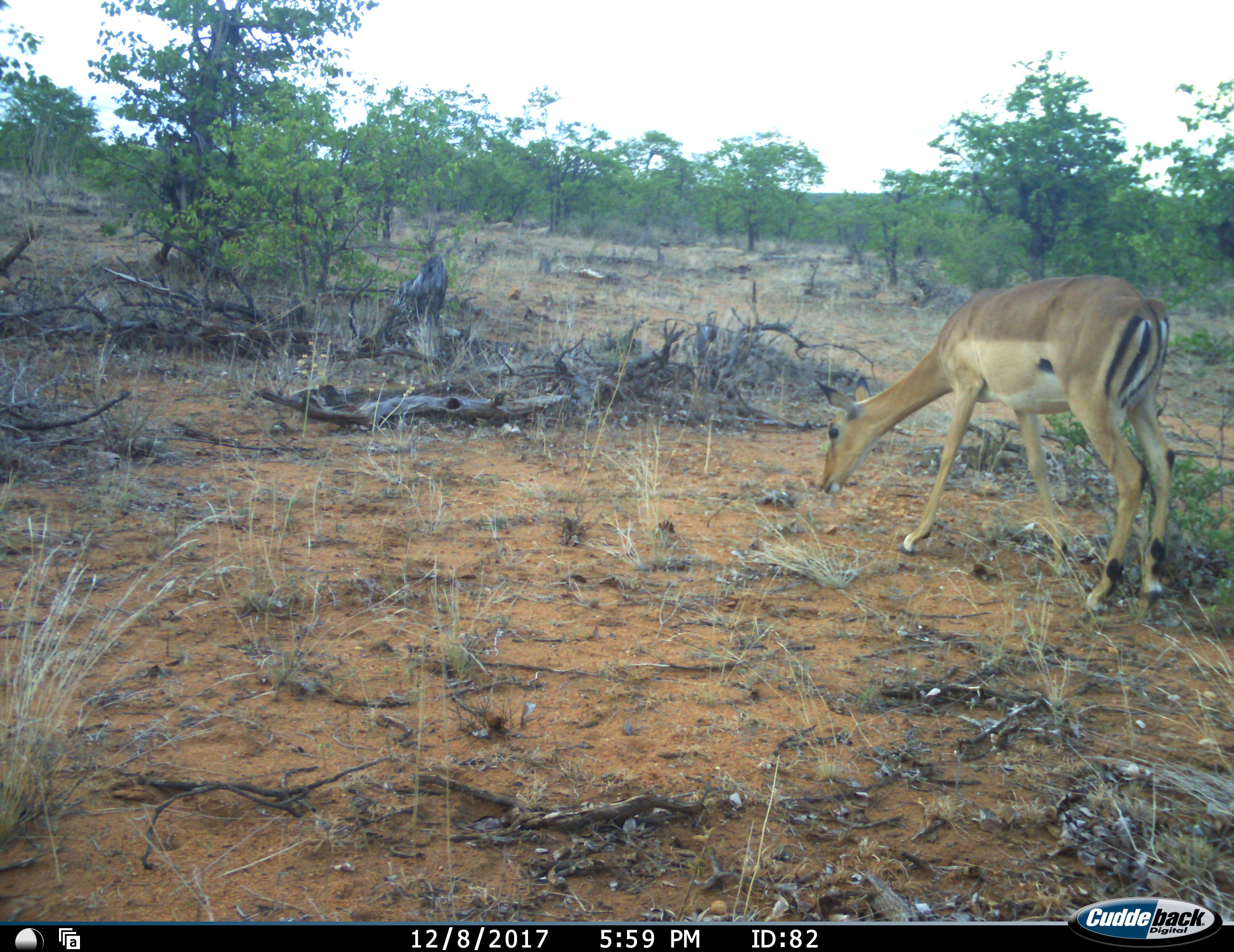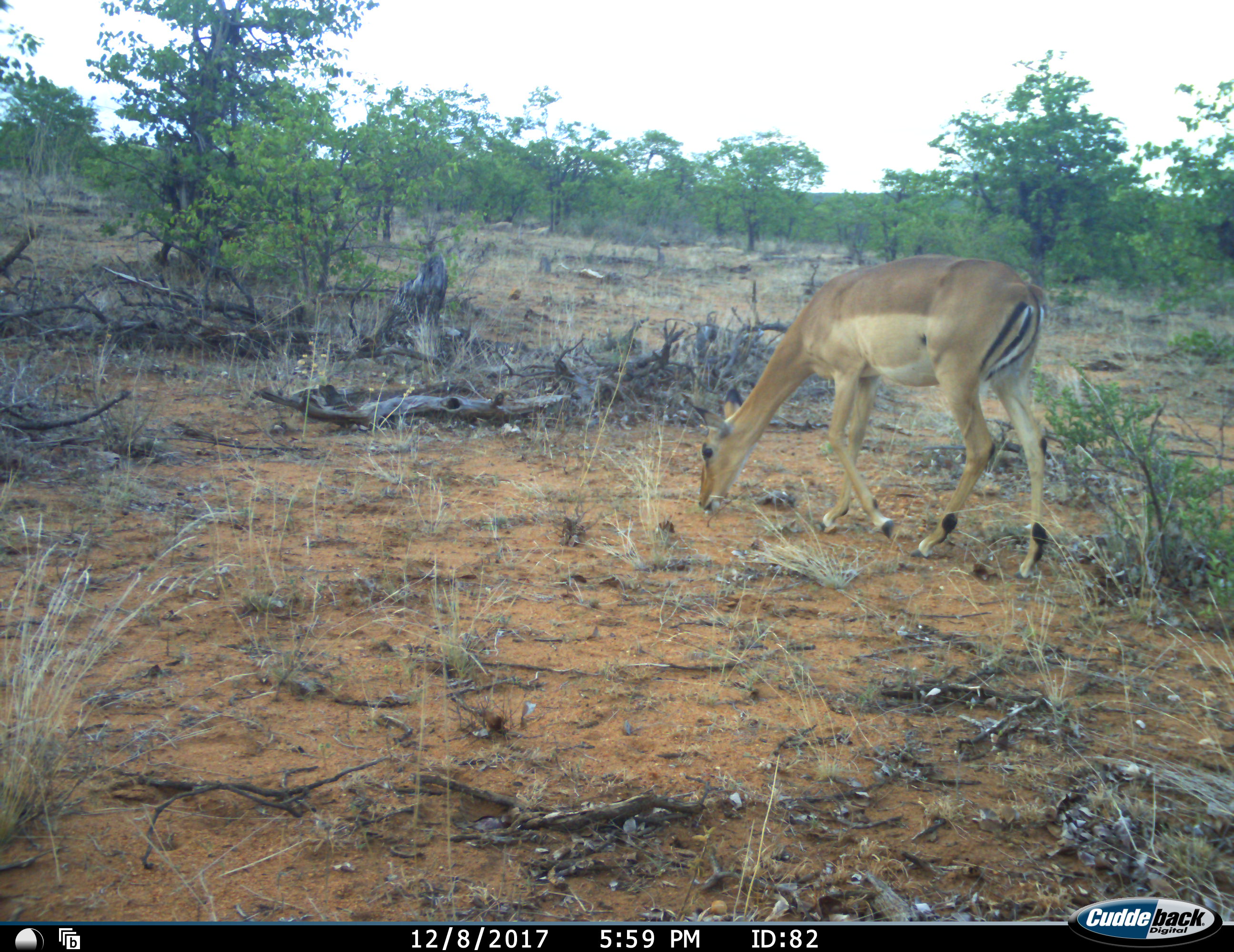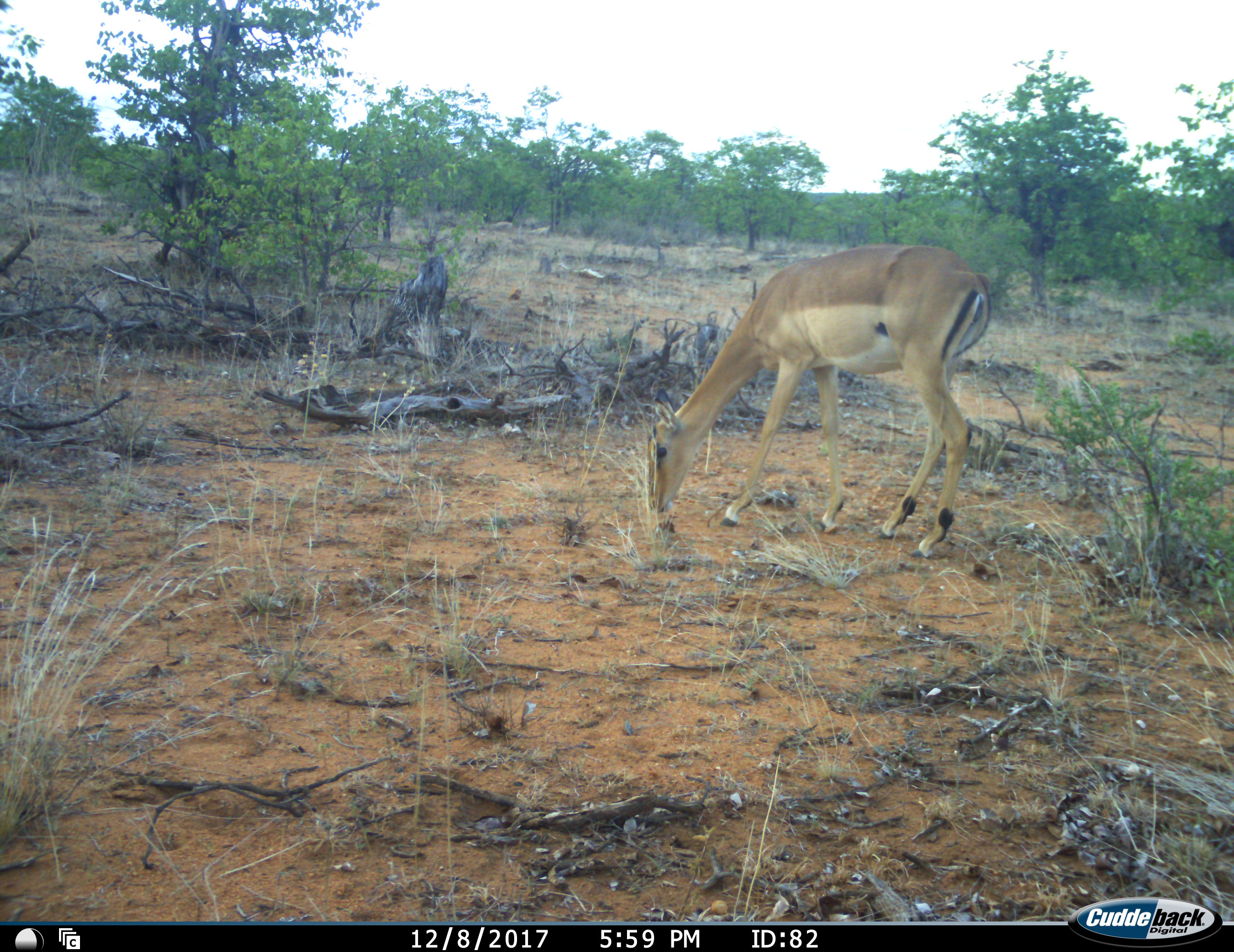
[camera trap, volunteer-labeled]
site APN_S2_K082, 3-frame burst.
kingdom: Animalia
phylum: Chordata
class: Mammalia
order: Artiodactyla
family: Bovidae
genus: Aepyceros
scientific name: Aepyceros melampus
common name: impala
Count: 1.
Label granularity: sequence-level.